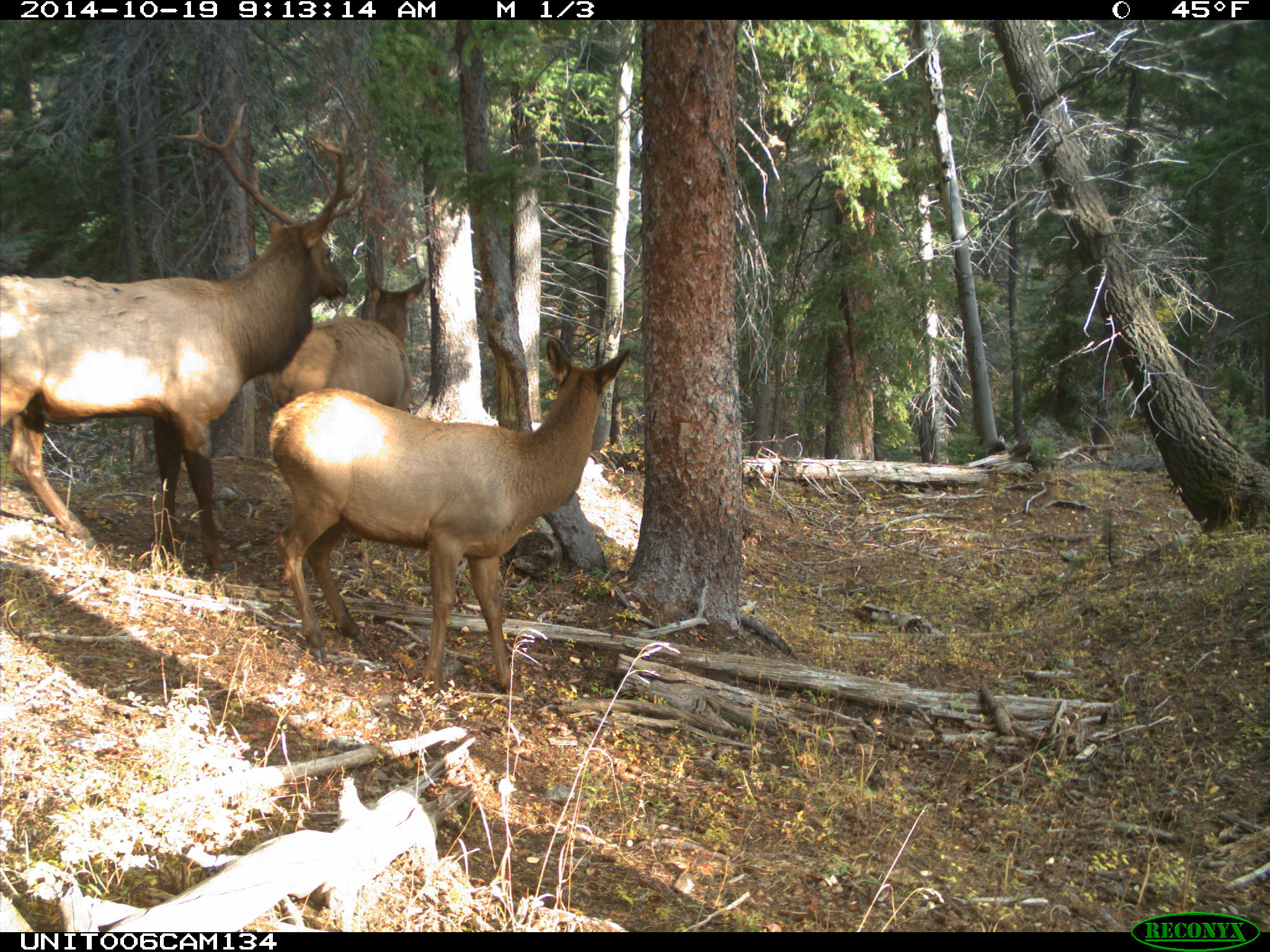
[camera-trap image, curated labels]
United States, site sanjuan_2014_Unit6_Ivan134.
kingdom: Animalia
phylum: Chordata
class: Mammalia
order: Artiodactyla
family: Cervidae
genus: Cervus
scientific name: Cervus elaphus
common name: red deer